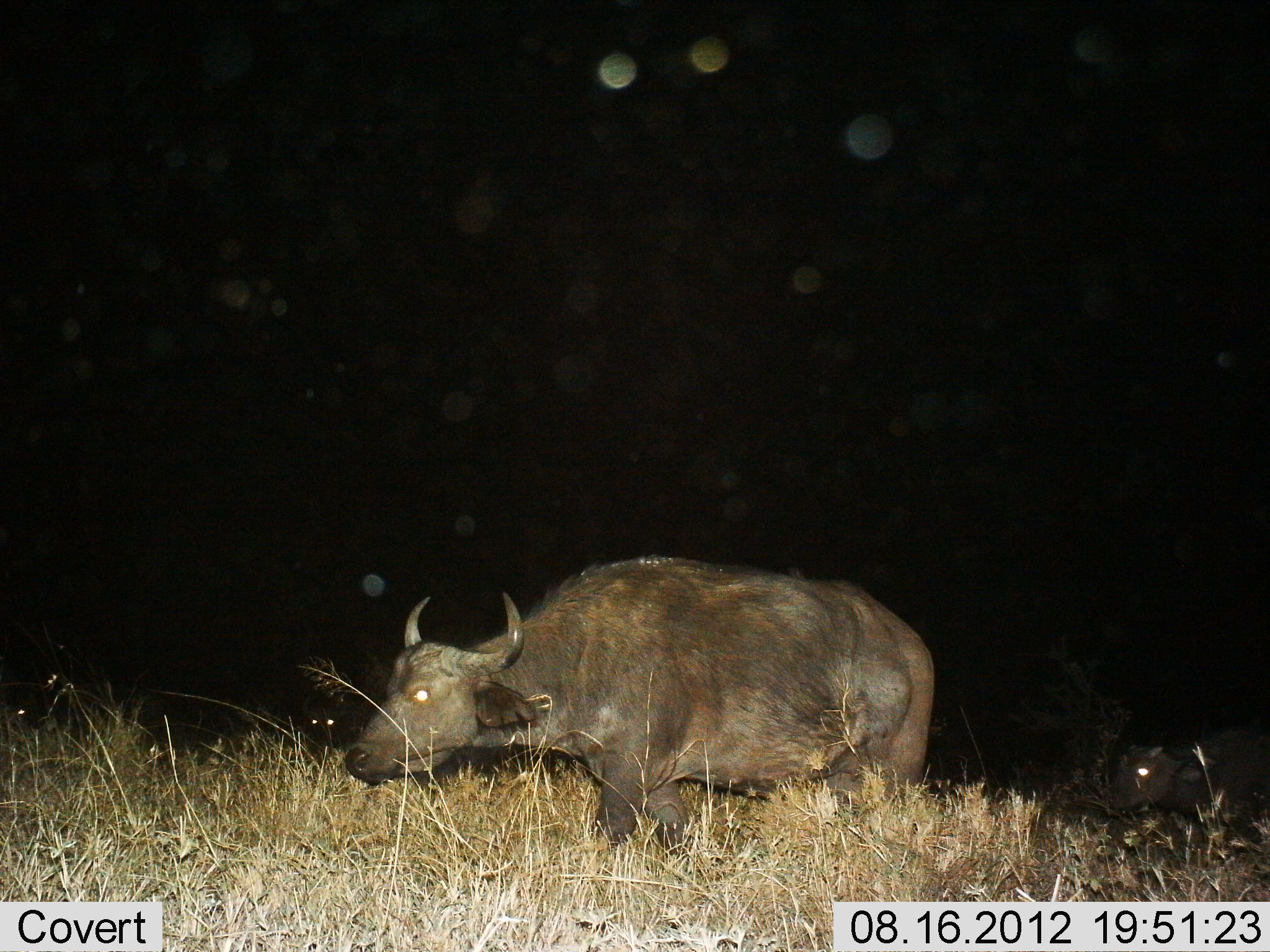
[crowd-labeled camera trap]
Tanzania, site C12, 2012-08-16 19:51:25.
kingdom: Animalia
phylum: Chordata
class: Mammalia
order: Artiodactyla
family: Bovidae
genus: Syncerus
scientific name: Syncerus caffer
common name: cape buffalo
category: buffalo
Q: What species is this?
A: Buffalo (cape buffalo) (Syncerus caffer).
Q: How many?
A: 2.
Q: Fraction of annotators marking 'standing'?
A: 40%.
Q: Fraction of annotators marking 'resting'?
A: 0%.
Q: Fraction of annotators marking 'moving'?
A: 80%.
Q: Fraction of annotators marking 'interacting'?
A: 0%.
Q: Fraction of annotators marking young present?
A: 10%.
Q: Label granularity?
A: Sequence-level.